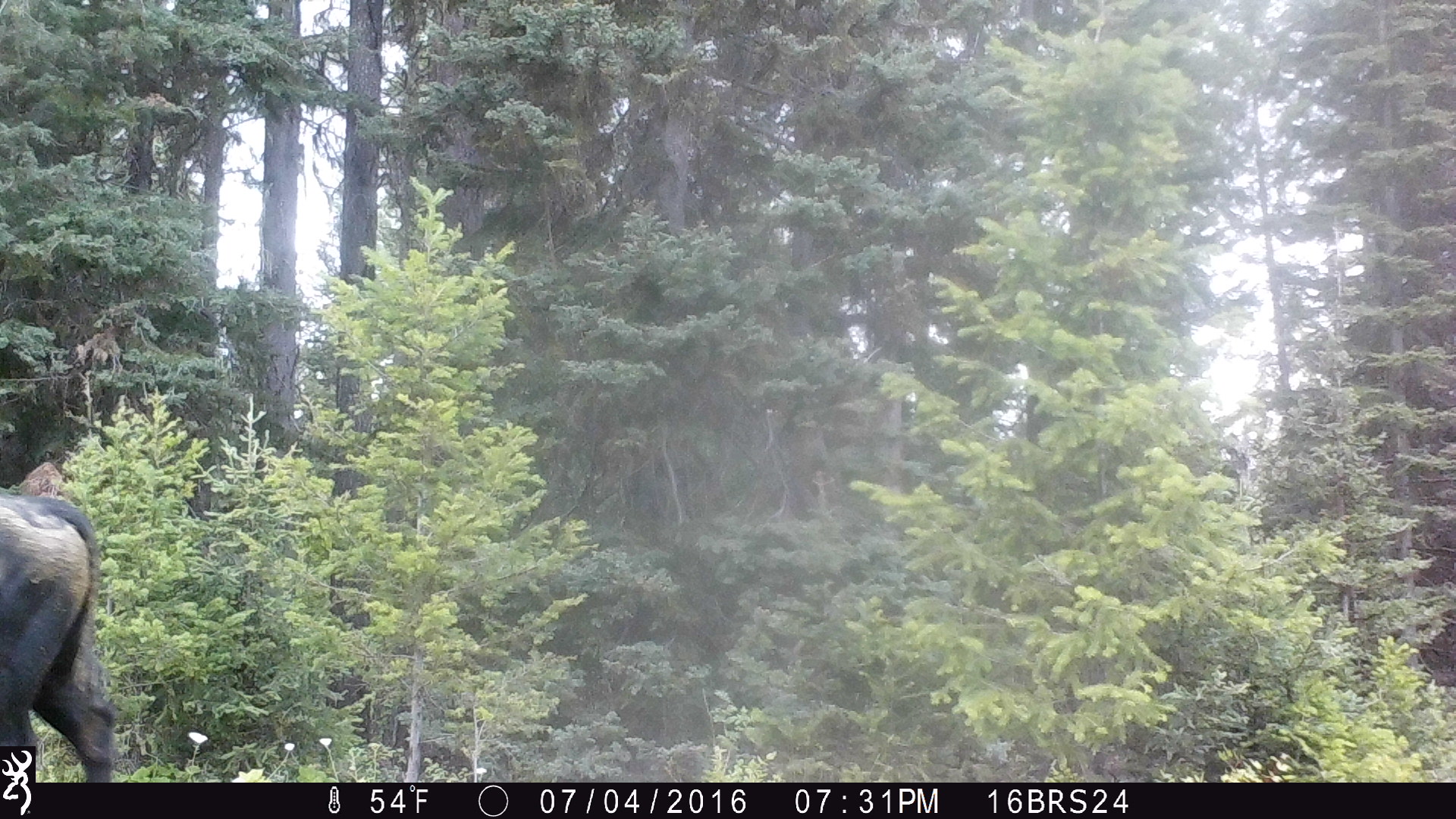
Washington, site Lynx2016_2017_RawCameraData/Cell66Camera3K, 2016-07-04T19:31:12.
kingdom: Animalia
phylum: Chordata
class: Mammalia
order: Artiodactyla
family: Bovidae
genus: Bos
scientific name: Bos taurus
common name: domestic cattle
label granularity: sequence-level